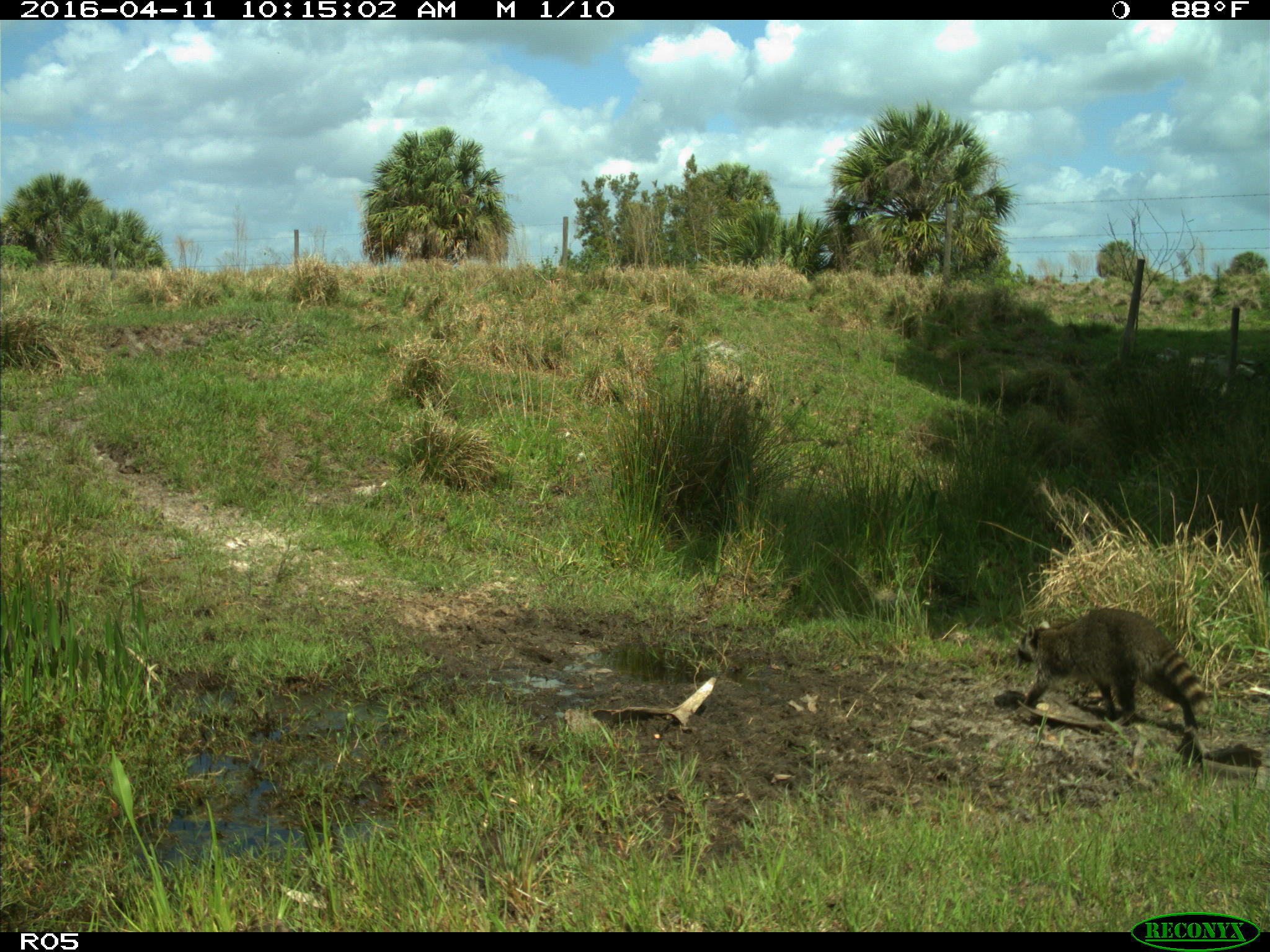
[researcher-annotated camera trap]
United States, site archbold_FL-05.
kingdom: Animalia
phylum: Chordata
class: Mammalia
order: Carnivora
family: Procyonidae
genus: Procyon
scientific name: Procyon lotor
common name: common raccoon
Procyon lotor (common raccoon).